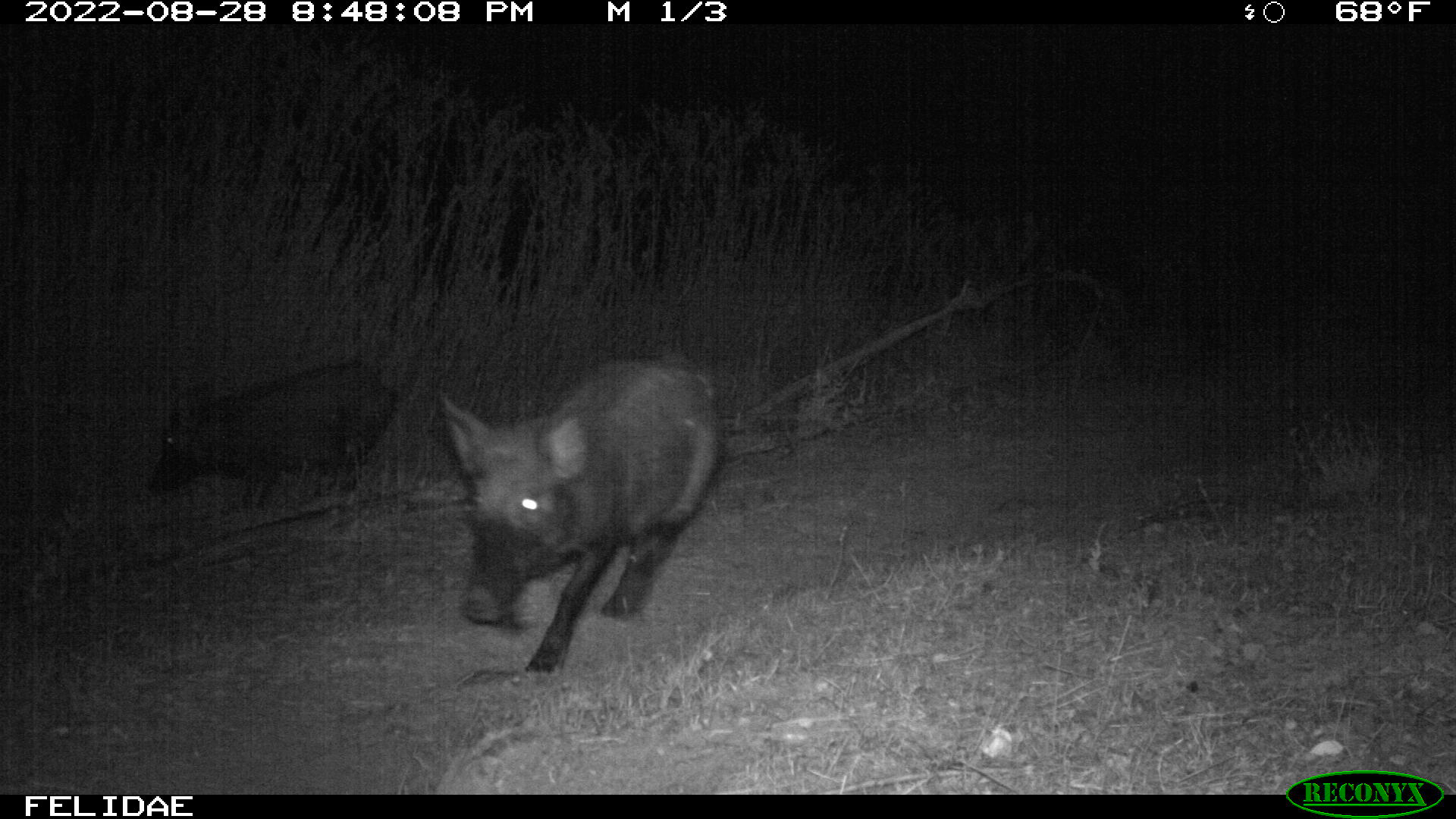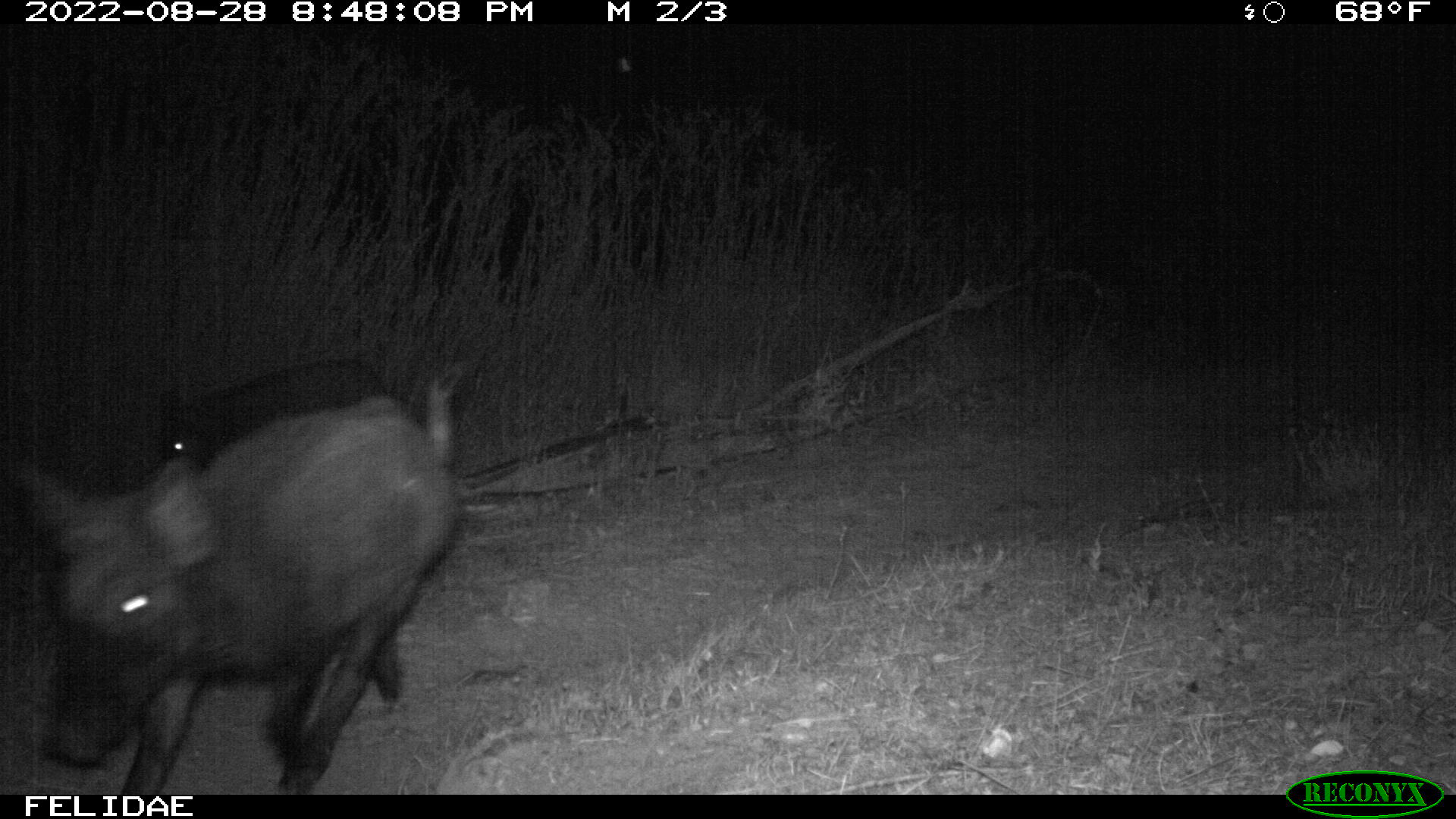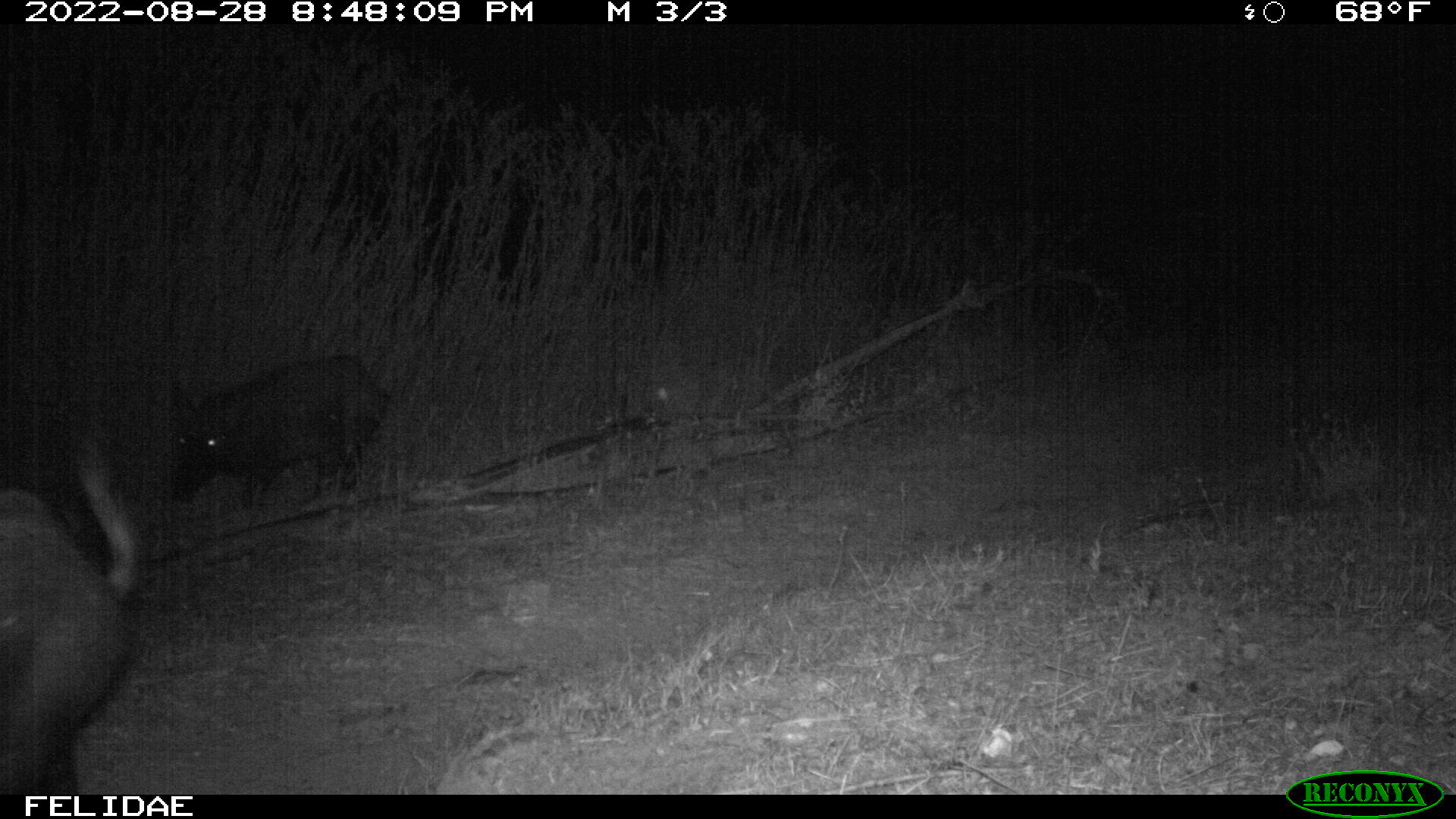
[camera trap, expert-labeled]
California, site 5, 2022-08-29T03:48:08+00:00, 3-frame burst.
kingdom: Animalia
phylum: Chordata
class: Mammalia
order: Artiodactyla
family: Suidae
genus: Sus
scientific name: Sus scrofa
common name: wild boar